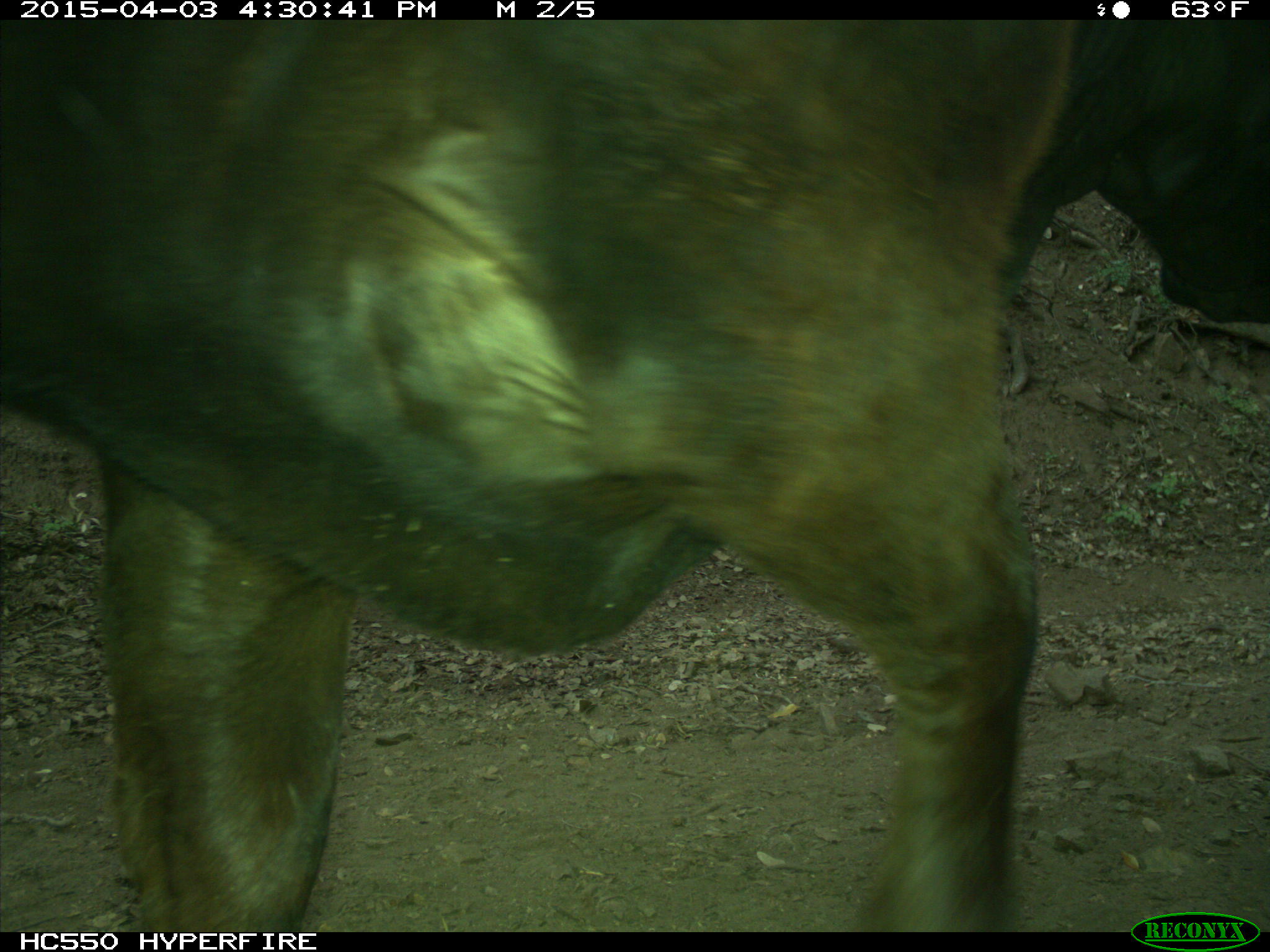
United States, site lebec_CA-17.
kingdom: Animalia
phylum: Chordata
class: Mammalia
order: Artiodactyla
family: Bovidae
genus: Bos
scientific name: Bos taurus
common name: domestic cow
Bos taurus (domestic cow).